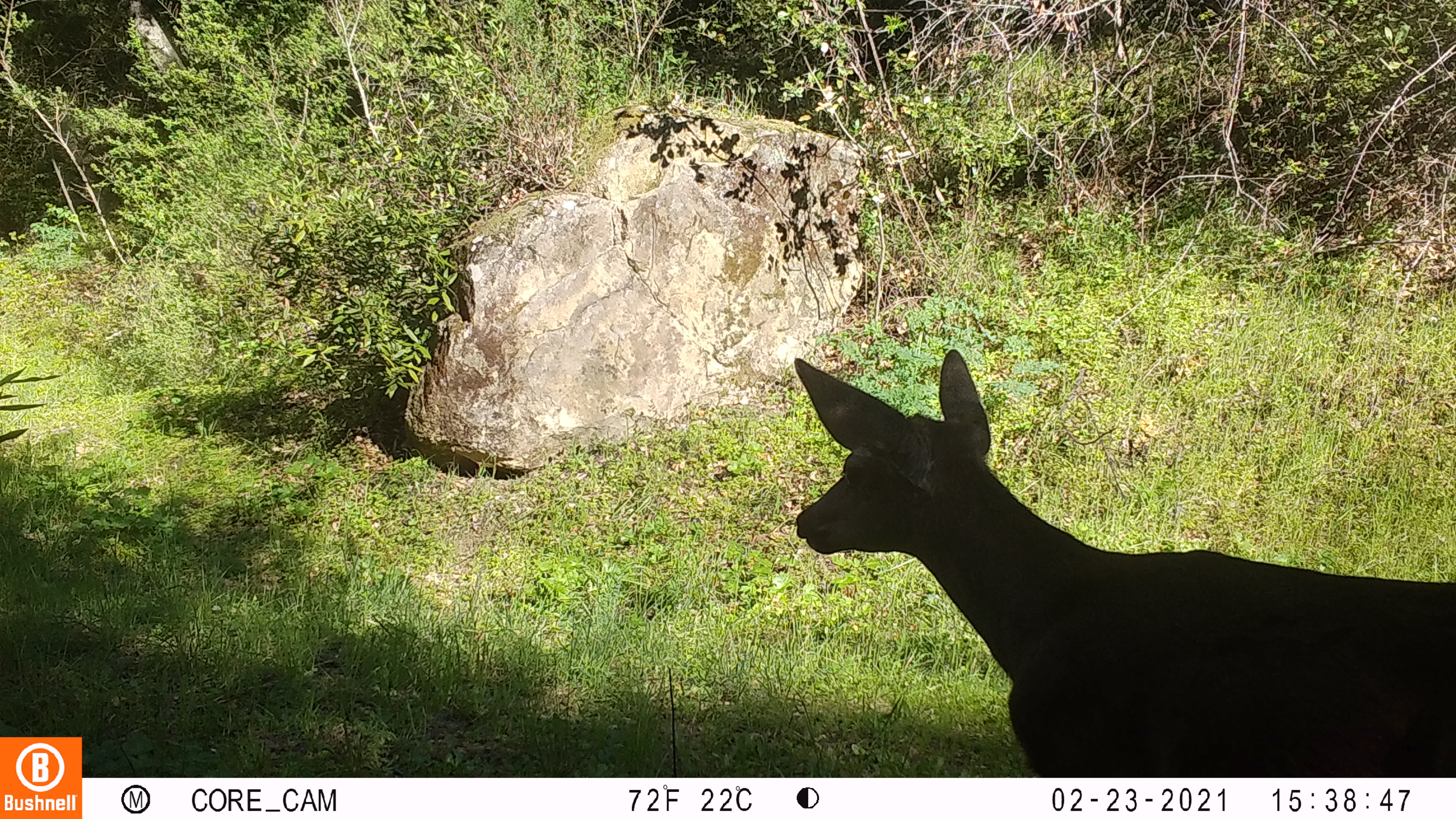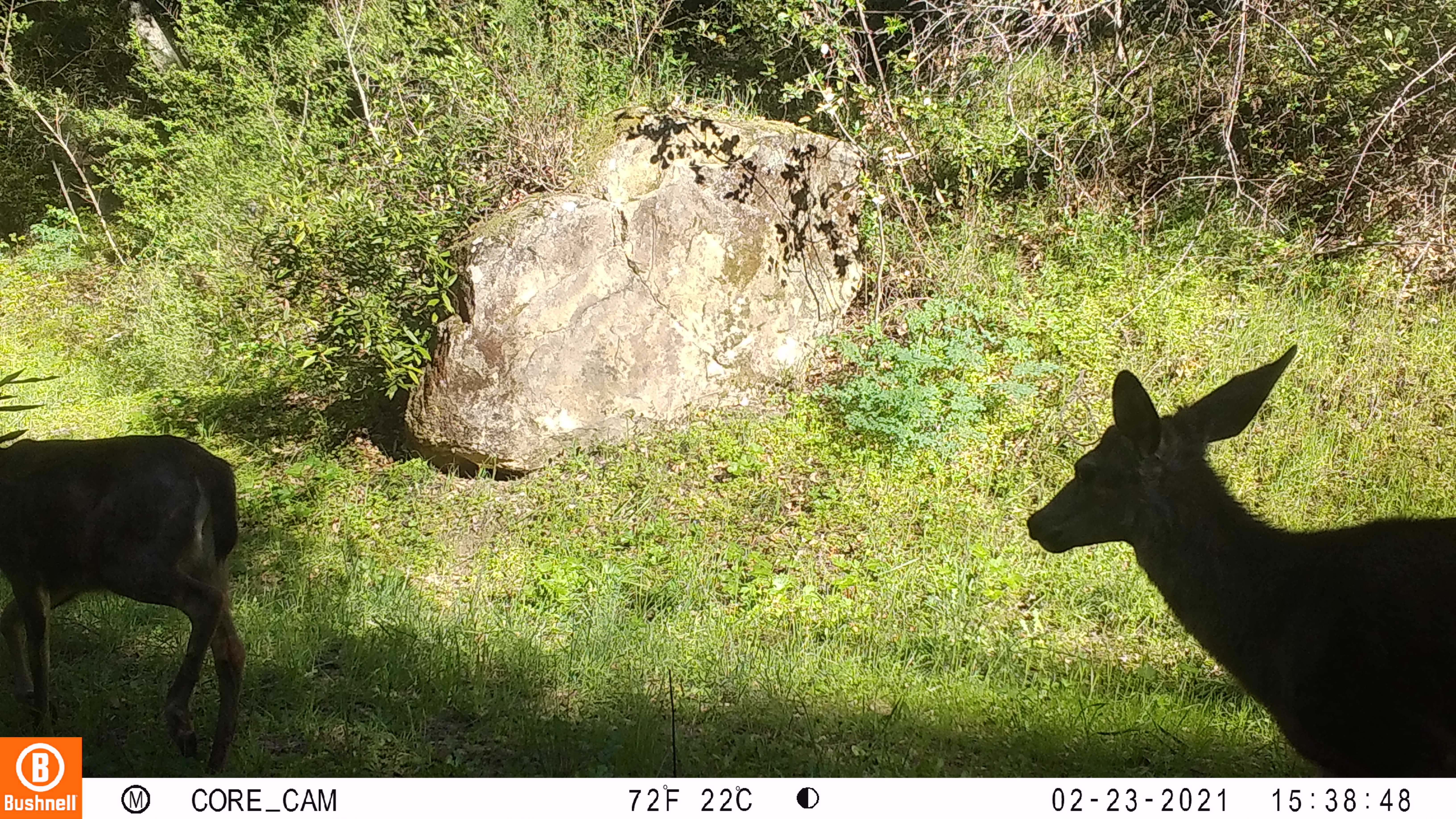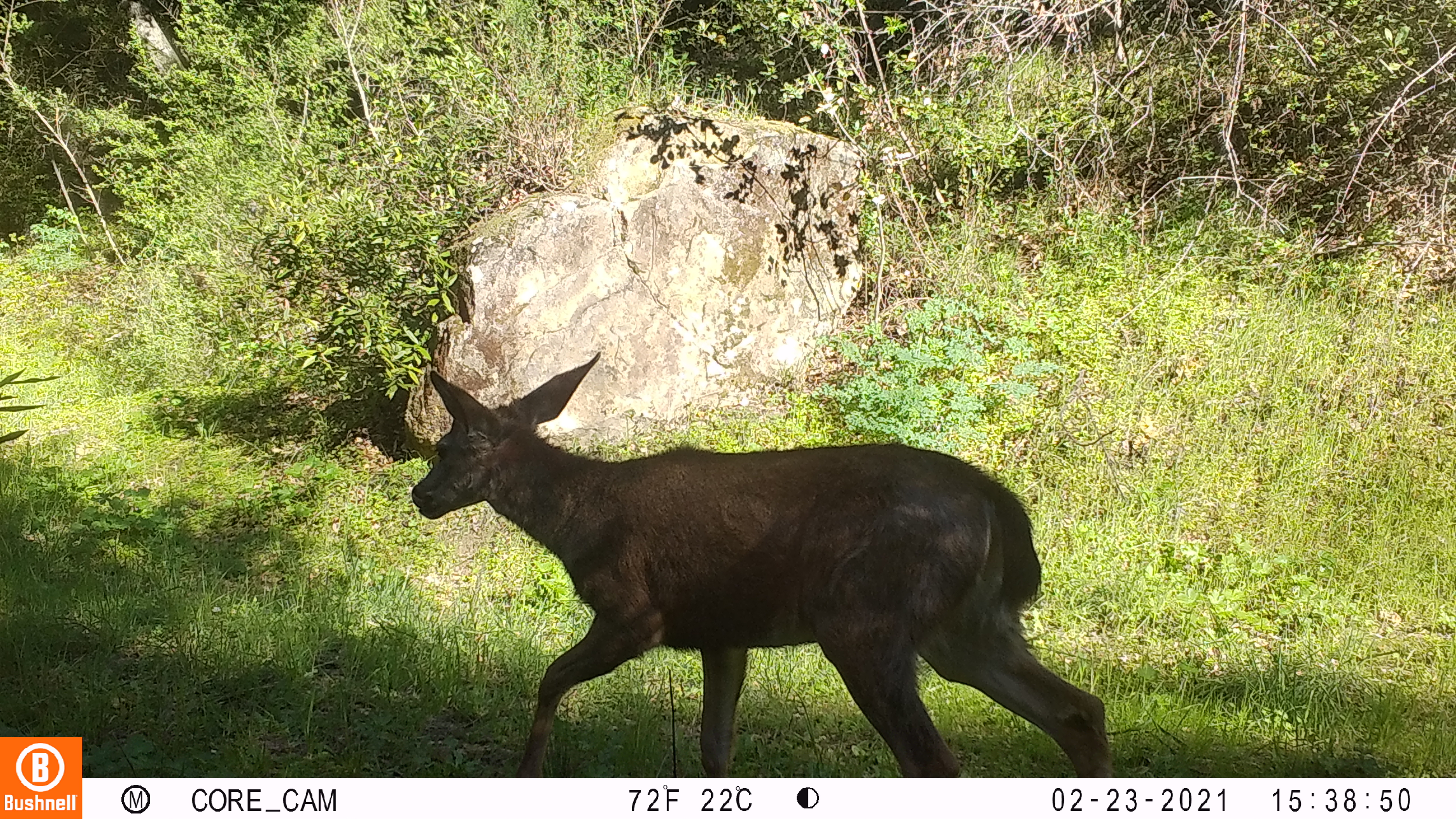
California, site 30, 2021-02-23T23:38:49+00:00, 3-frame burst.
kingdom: Animalia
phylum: Chordata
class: Mammalia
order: Artiodactyla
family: Cervidae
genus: Odocoileus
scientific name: Odocoileus hemionus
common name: mule deer